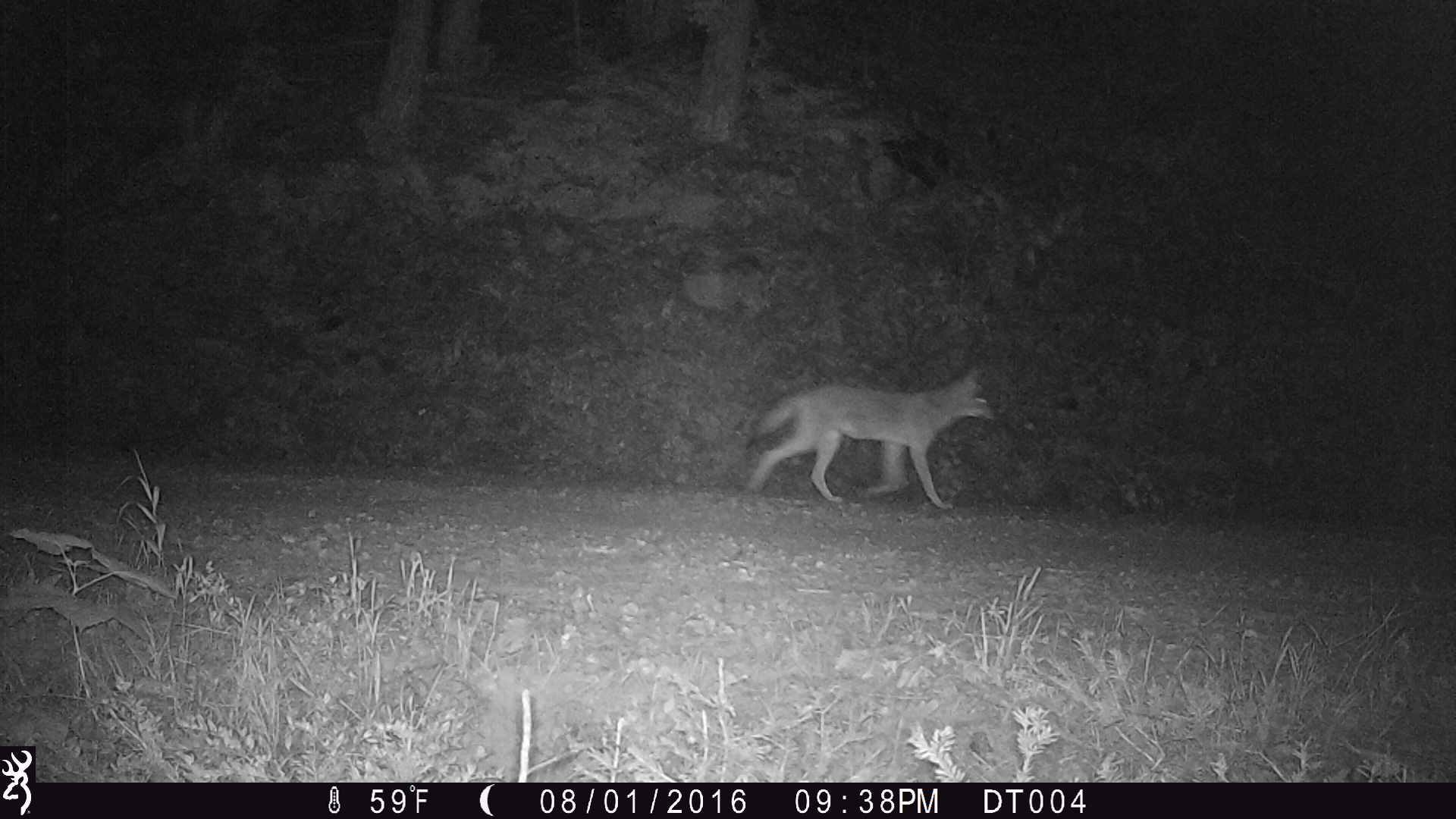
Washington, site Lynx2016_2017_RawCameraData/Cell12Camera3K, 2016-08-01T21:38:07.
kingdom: Animalia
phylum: Chordata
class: Mammalia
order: Carnivora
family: Canidae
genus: Canis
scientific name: Canis latrans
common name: coyote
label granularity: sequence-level